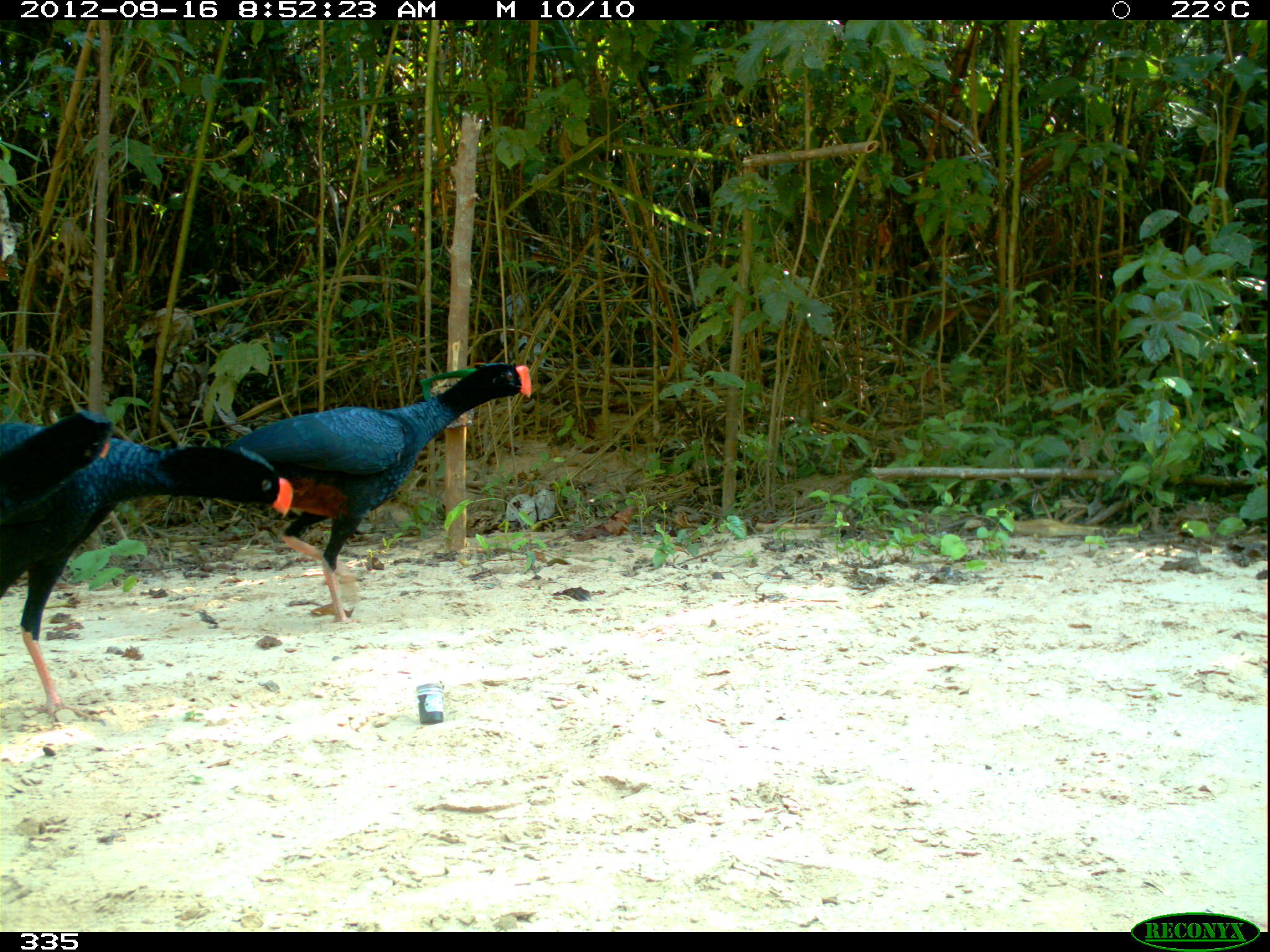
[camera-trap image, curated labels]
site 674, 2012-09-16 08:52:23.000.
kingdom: Animalia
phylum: Chordata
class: Aves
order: Galliformes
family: Cracidae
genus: Mitu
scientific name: Mitu tuberosum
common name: razor-billed curassow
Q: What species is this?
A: Mitu tuberosum (razor-billed curassow).